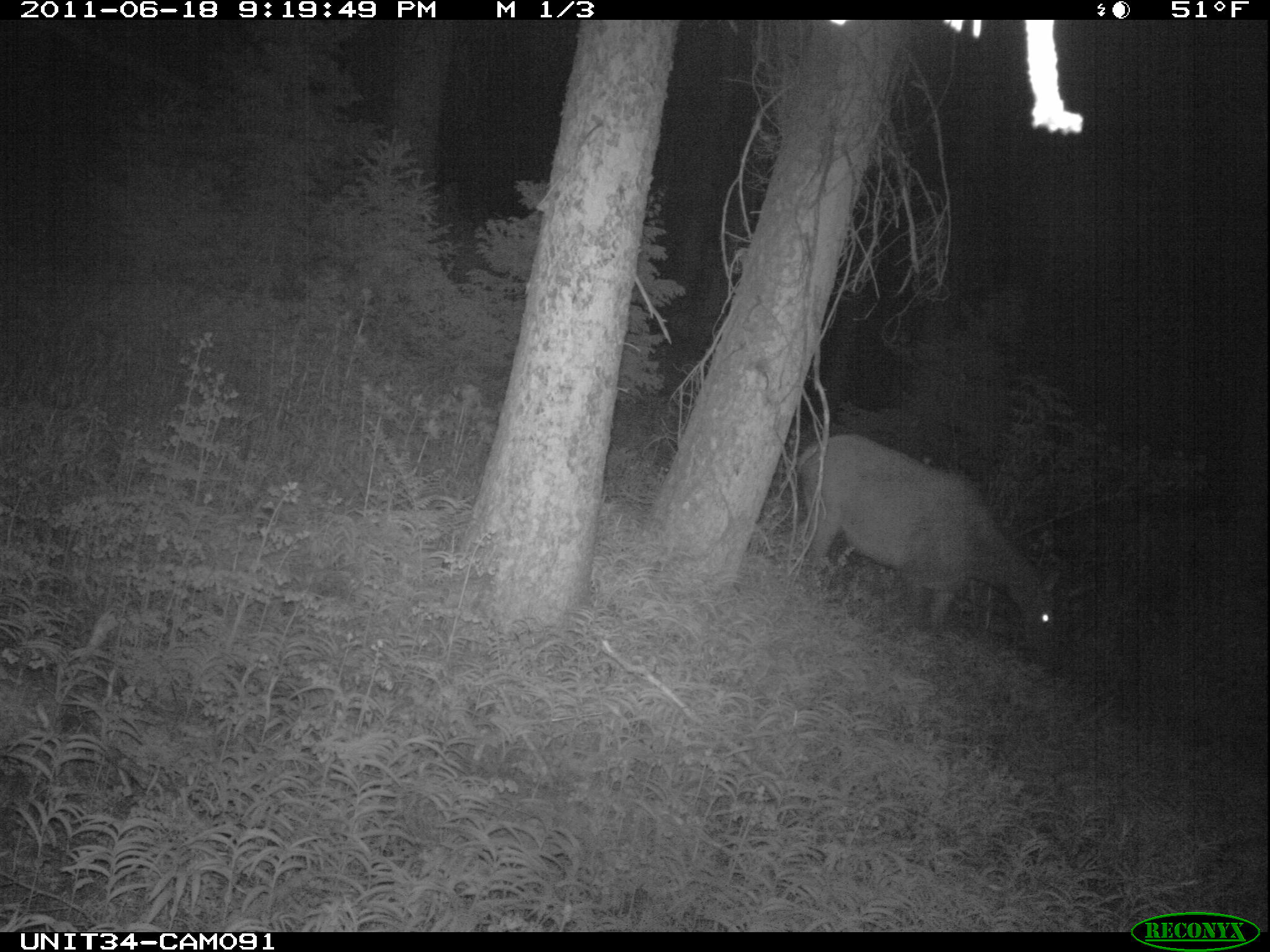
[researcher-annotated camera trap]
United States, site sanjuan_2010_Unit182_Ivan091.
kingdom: Animalia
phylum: Chordata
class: Mammalia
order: Artiodactyla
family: Cervidae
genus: Cervus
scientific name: Cervus elaphus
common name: red deer